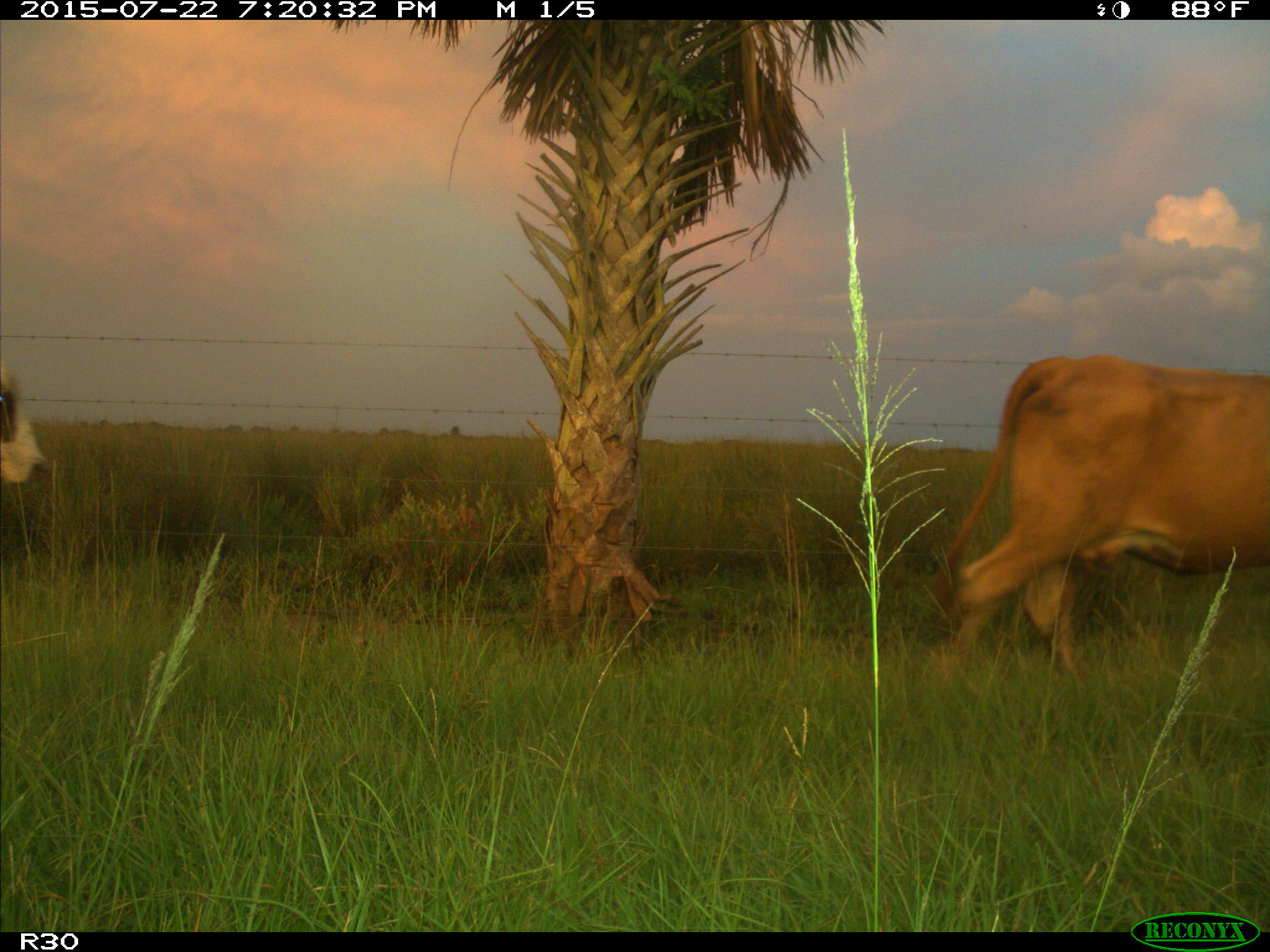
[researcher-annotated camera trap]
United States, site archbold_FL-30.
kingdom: Animalia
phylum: Chordata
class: Mammalia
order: Artiodactyla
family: Bovidae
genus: Bos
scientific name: Bos taurus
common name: domestic cow